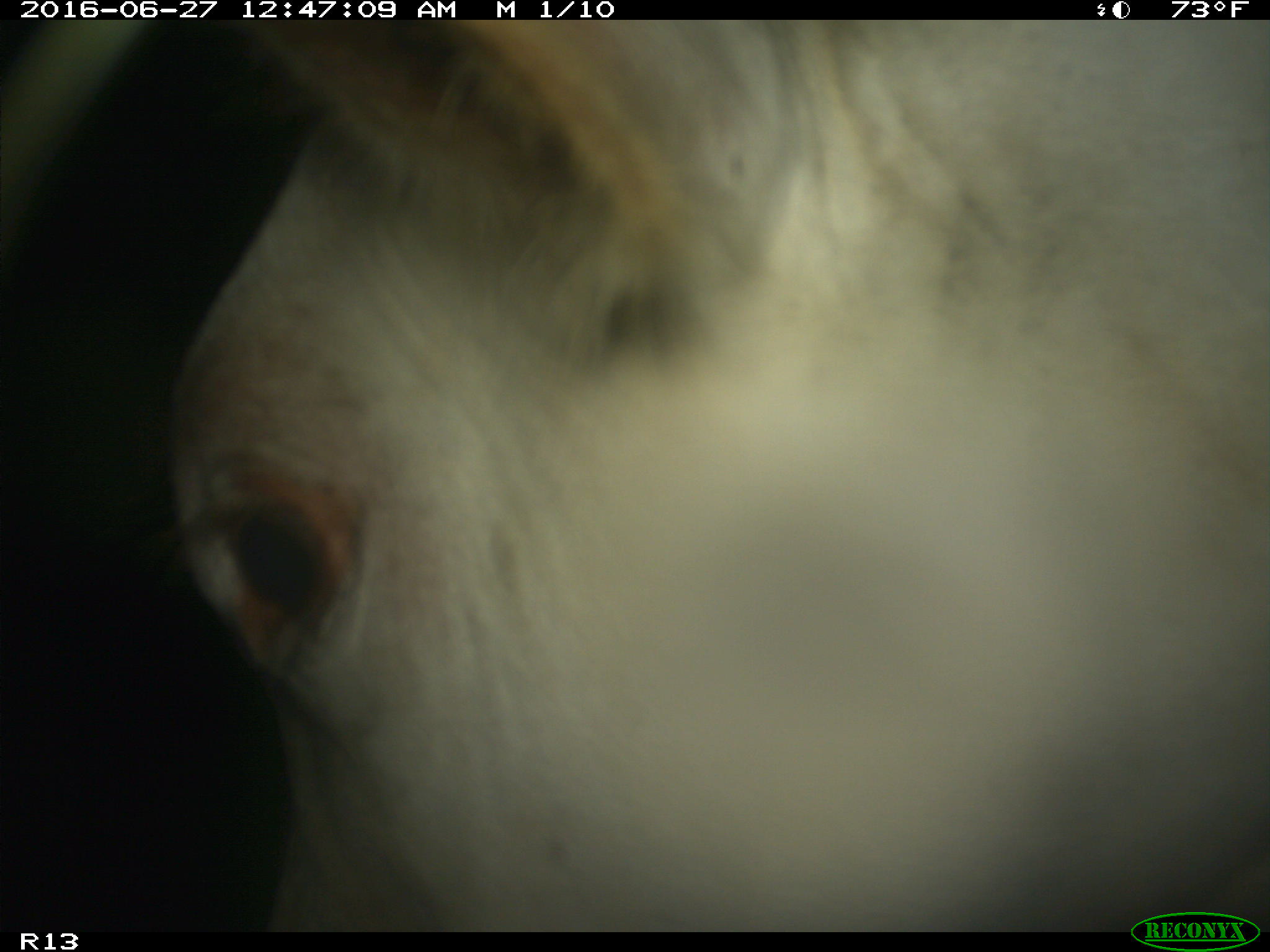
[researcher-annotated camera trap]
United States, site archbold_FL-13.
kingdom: Animalia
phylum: Chordata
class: Mammalia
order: Artiodactyla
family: Bovidae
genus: Bos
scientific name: Bos taurus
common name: domestic cow